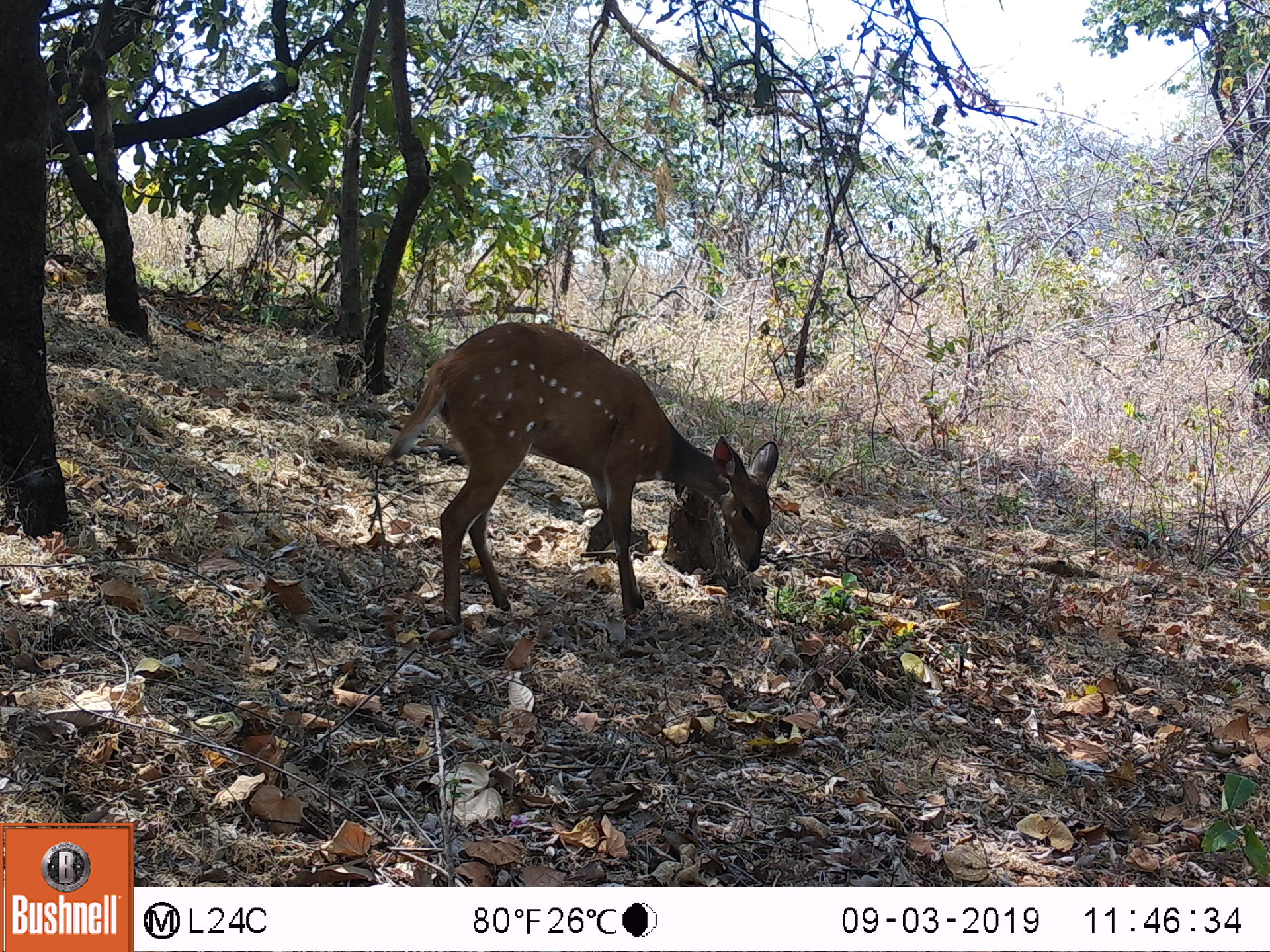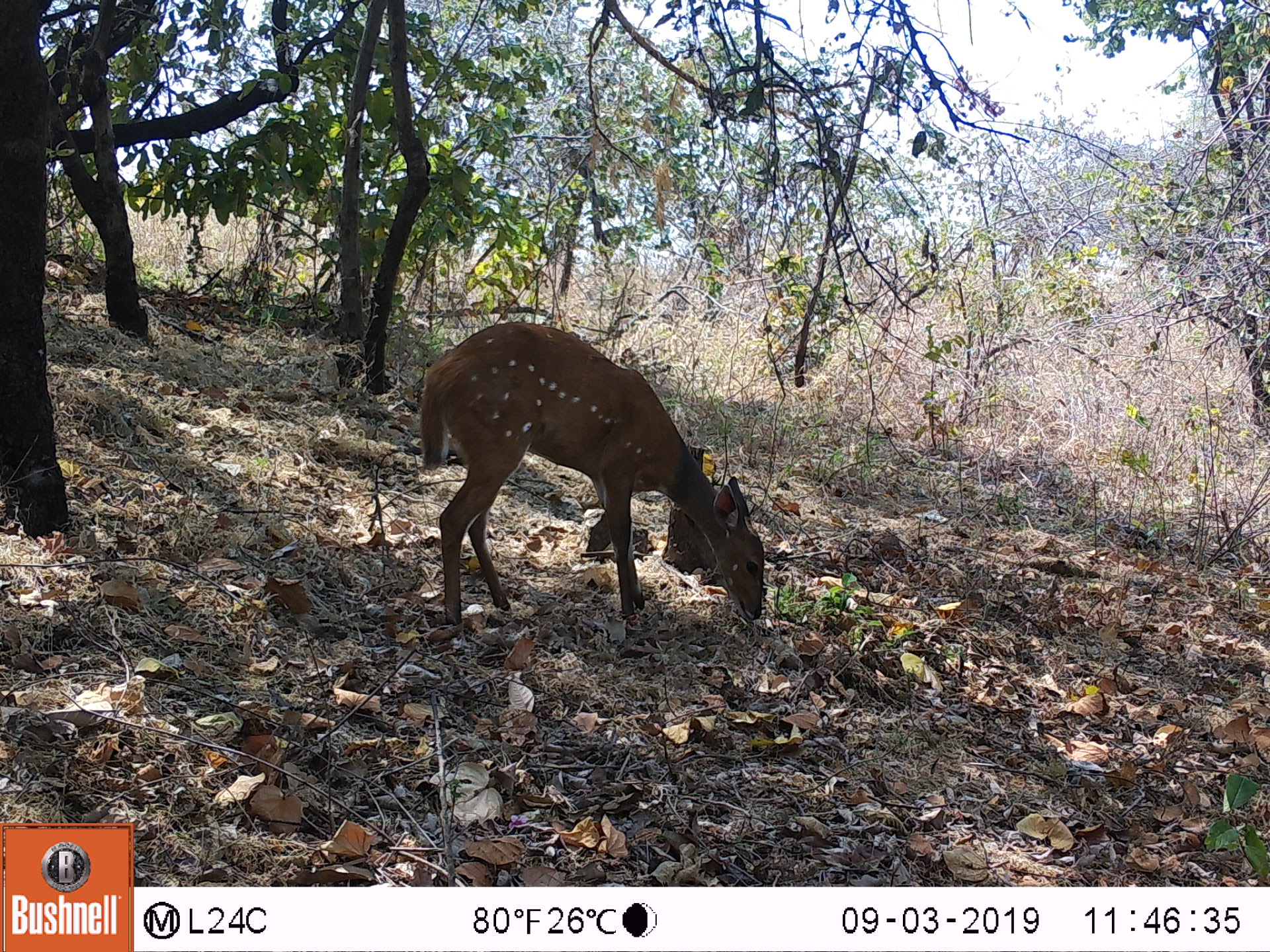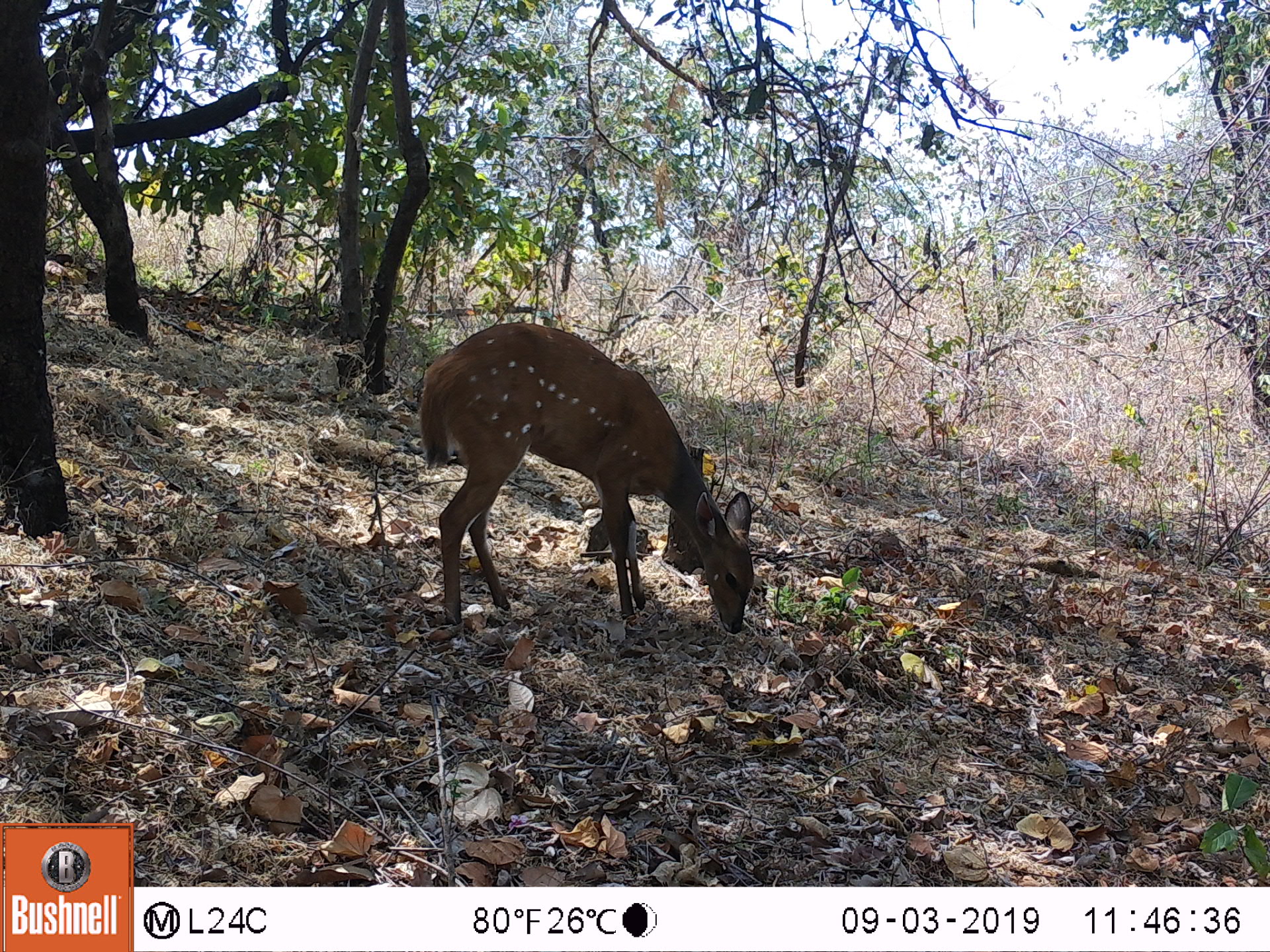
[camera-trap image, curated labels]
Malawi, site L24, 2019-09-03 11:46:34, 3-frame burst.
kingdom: Animalia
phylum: Chordata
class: Mammalia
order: Artiodactyla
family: Bovidae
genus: Tragelaphus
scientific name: Tragelaphus sylvaticus sylvaticus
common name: cape bushbuck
Cape bushbuck (Tragelaphus sylvaticus sylvaticus), count 1.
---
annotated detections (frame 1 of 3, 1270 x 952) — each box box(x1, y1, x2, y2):
cape bushbuck: box(384, 317, 784, 649)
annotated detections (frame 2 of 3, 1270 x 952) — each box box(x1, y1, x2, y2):
cape bushbuck: box(422, 313, 766, 630)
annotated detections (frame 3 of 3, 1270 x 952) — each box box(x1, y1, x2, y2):
cape bushbuck: box(418, 319, 764, 629)